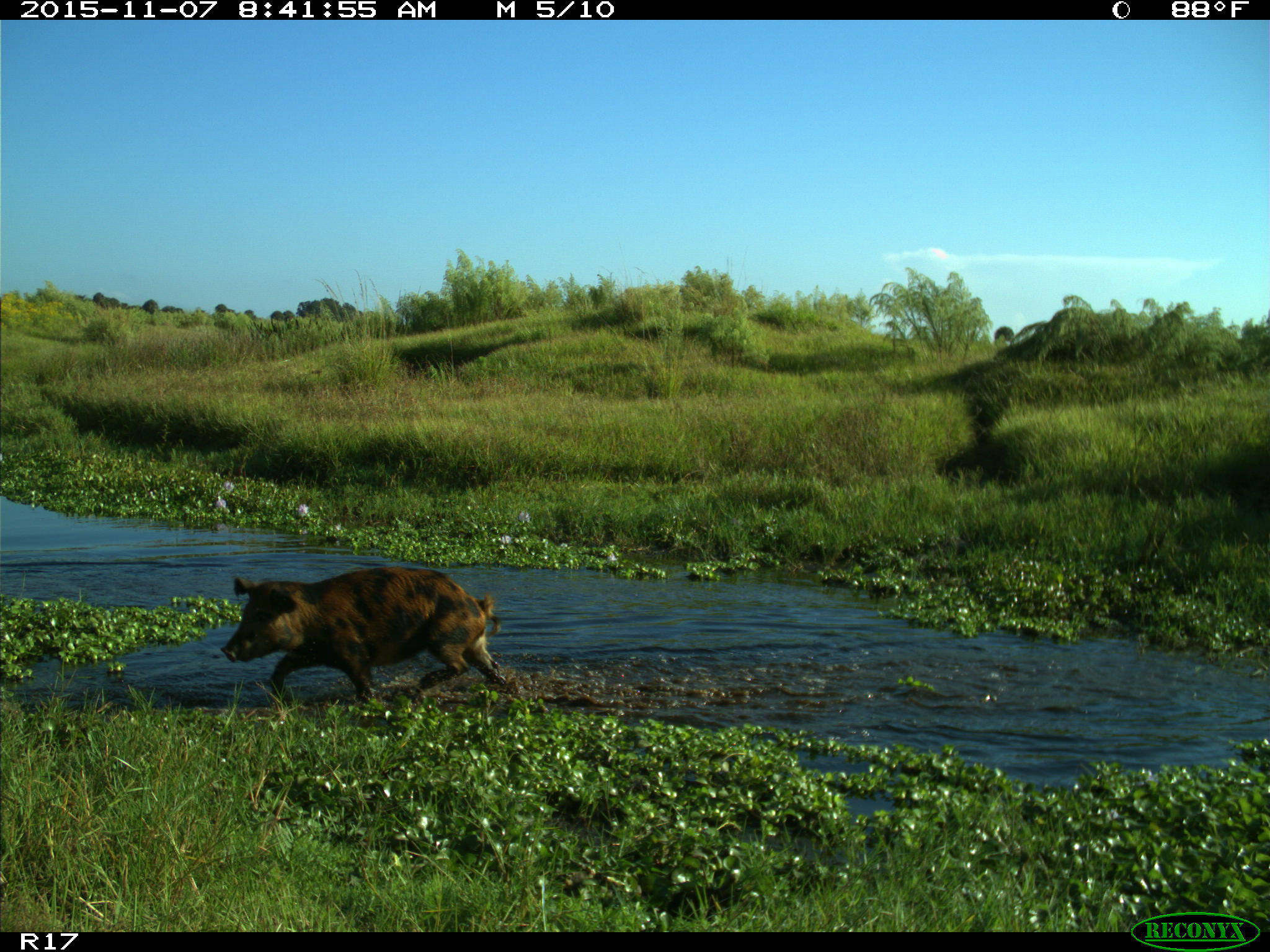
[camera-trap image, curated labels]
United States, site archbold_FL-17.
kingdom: Animalia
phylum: Chordata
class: Mammalia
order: Artiodactyla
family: Suidae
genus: Sus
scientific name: Sus scrofa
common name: wild boar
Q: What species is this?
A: Sus scrofa (wild boar).